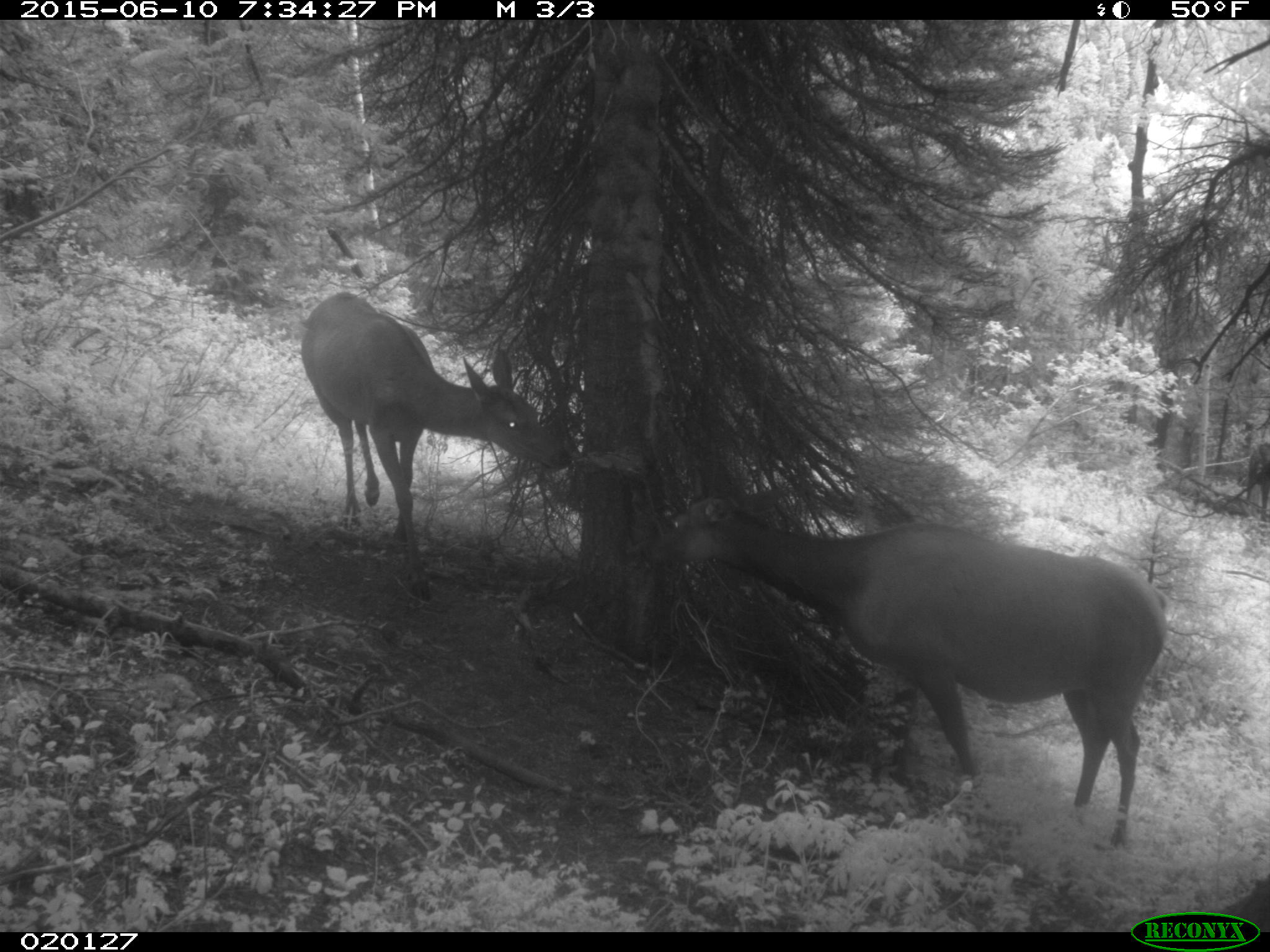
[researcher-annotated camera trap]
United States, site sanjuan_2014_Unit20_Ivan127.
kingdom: Animalia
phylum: Chordata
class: Mammalia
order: Artiodactyla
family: Cervidae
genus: Cervus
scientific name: Cervus elaphus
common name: red deer